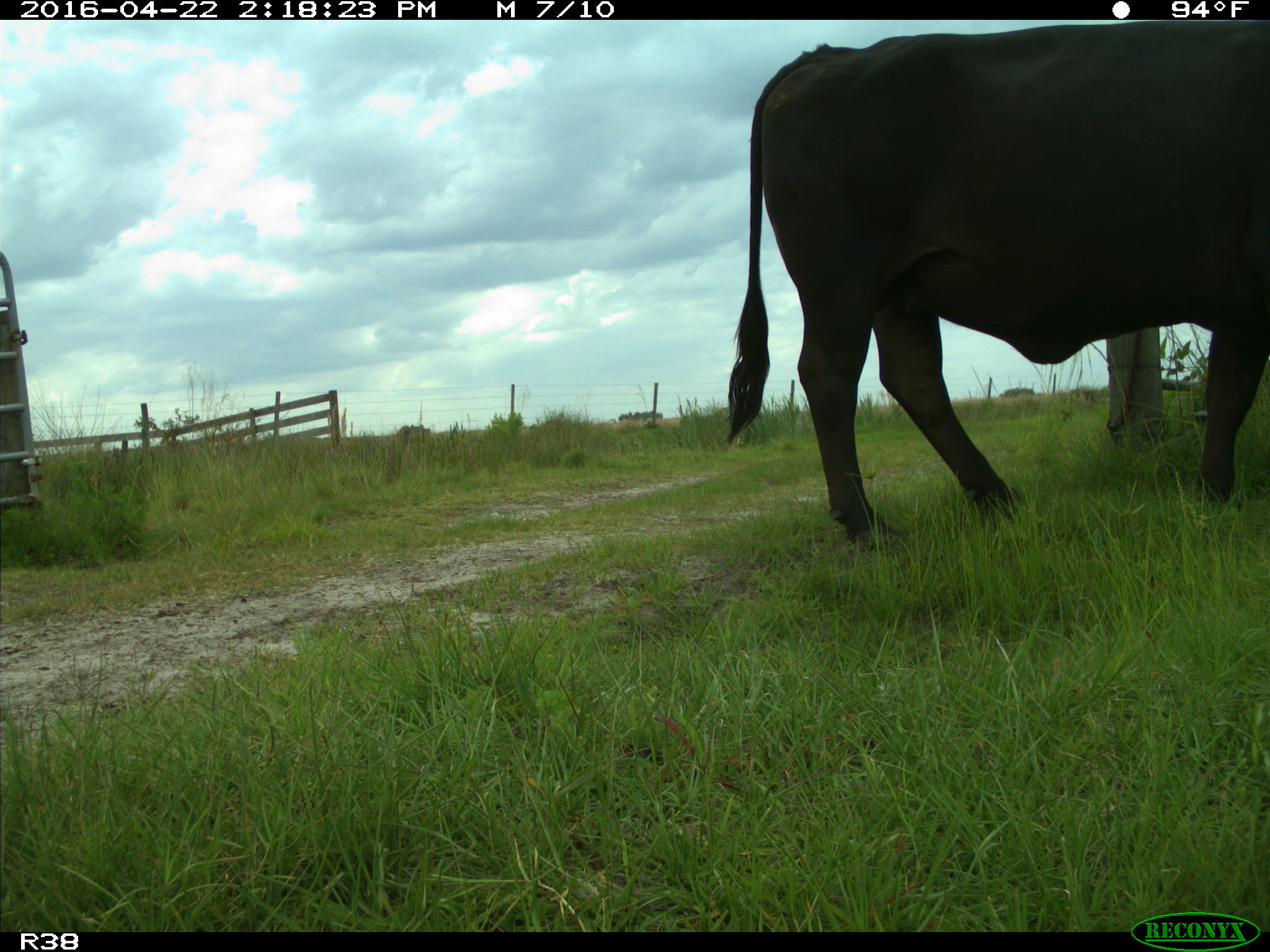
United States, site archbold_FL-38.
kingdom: Animalia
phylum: Chordata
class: Mammalia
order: Artiodactyla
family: Bovidae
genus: Bos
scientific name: Bos taurus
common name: domestic cow